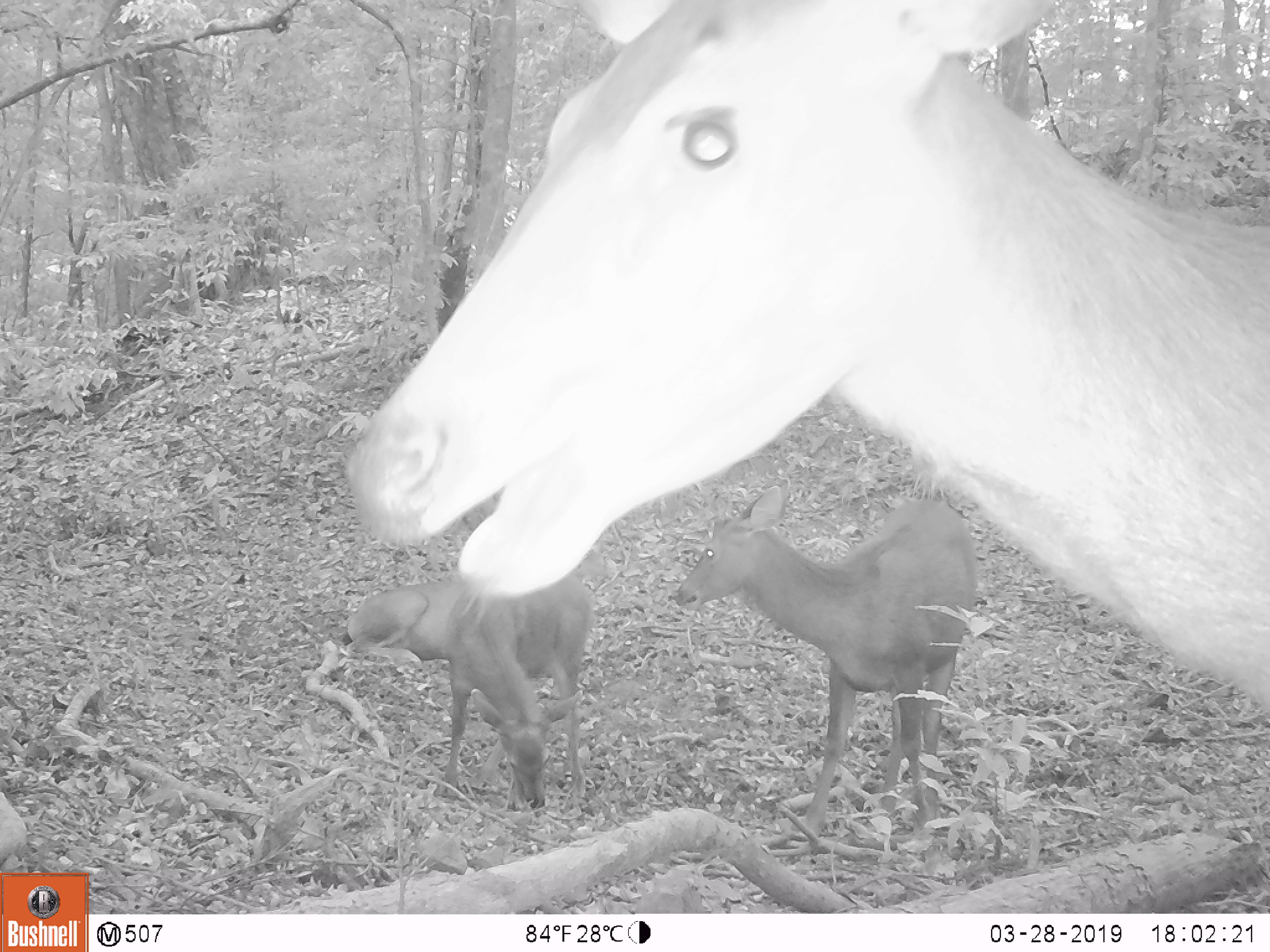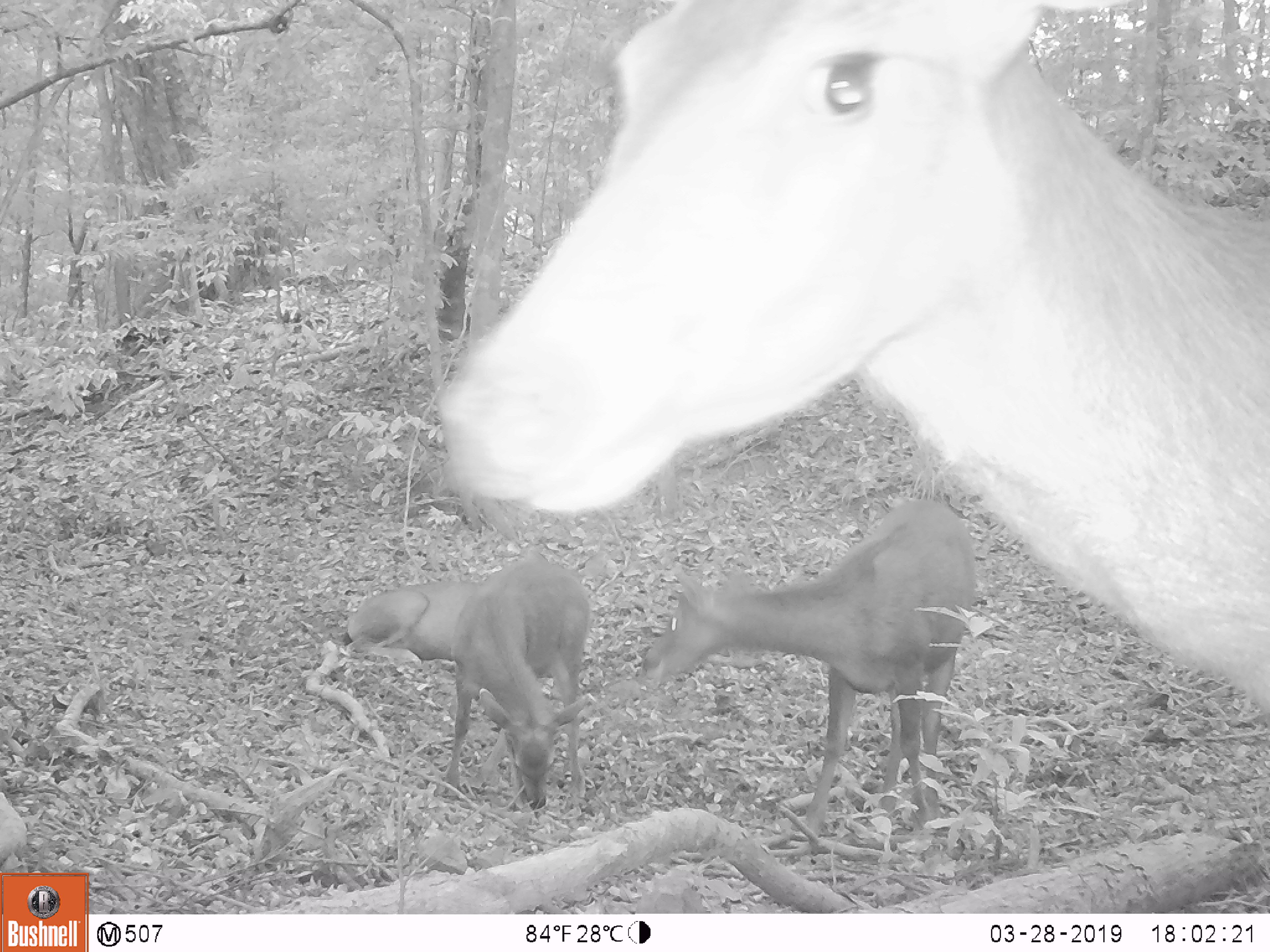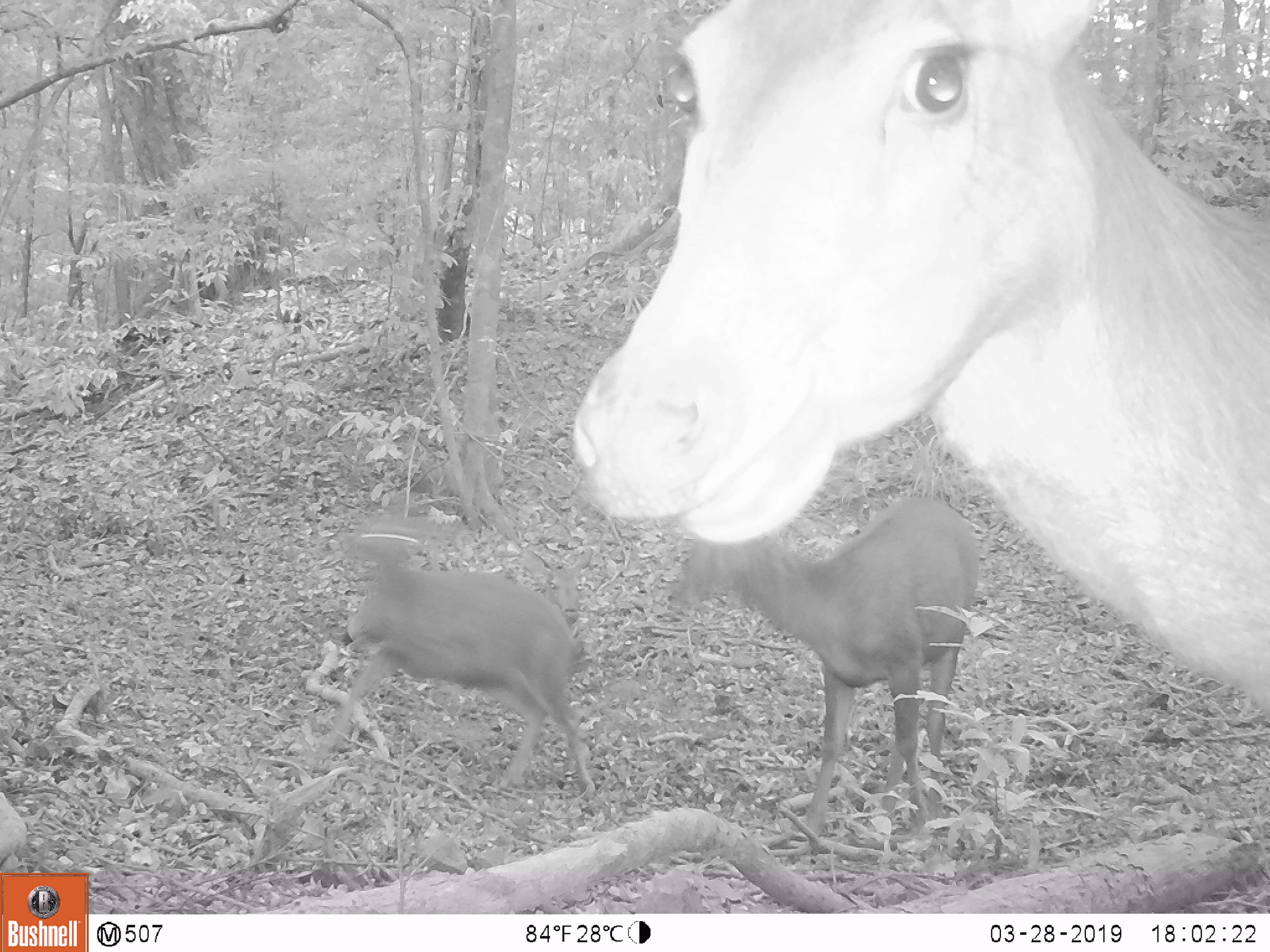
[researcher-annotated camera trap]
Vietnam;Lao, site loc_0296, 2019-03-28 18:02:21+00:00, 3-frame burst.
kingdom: Animalia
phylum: Chordata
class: Mammalia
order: Artiodactyla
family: Cervidae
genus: Rusa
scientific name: Rusa unicolor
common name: sambar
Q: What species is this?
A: Sambar (Rusa unicolor).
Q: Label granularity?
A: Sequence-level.